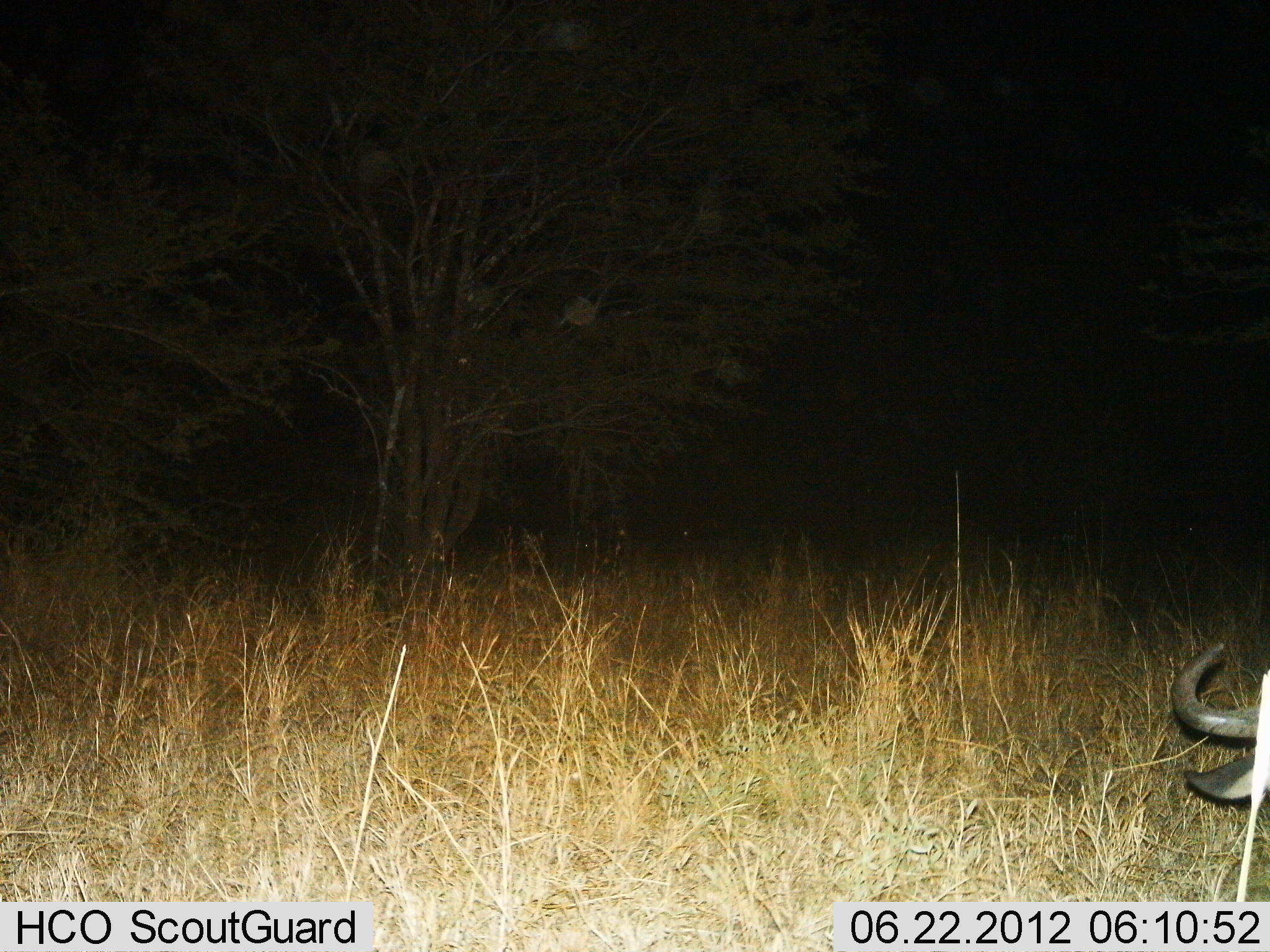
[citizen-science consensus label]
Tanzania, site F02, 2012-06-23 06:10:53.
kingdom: Animalia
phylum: Chordata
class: Mammalia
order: Artiodactyla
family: Bovidae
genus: Connochaetes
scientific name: Connochaetes taurinus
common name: blue wildebeest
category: wildebeest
Wildebeest (blue wildebeest) (Connochaetes taurinus), count 1. Behavior (volunteer vote fractions): standing 40%, resting 20%, moving 0%, interacting 0%. Young present (vote fraction): 0%. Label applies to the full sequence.